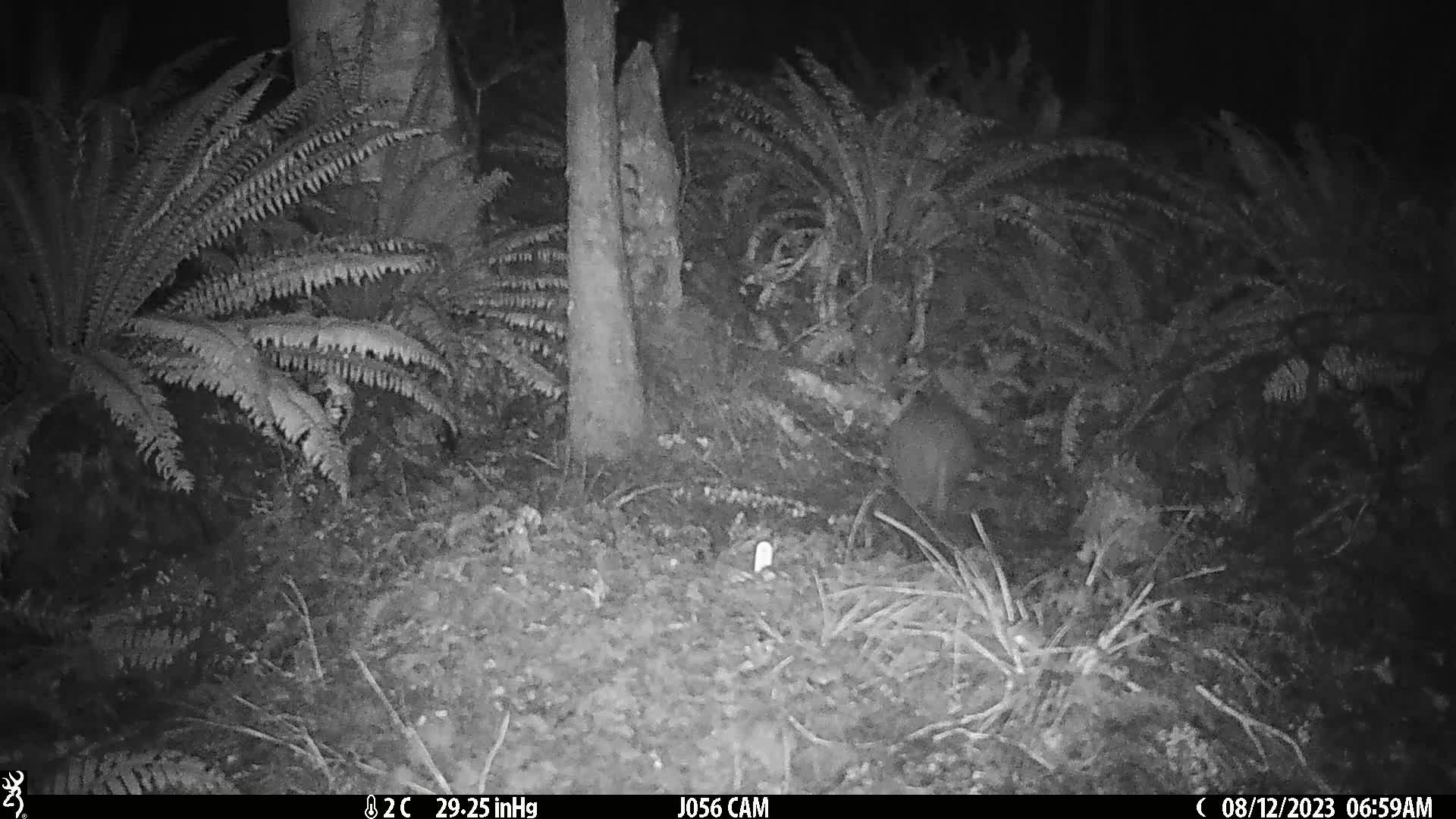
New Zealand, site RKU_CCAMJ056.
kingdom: Animalia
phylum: Chordata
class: Aves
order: Apterygiformes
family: Apterygidae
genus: Apteryx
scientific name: Apteryx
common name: kiwi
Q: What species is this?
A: Kiwi (Apteryx).